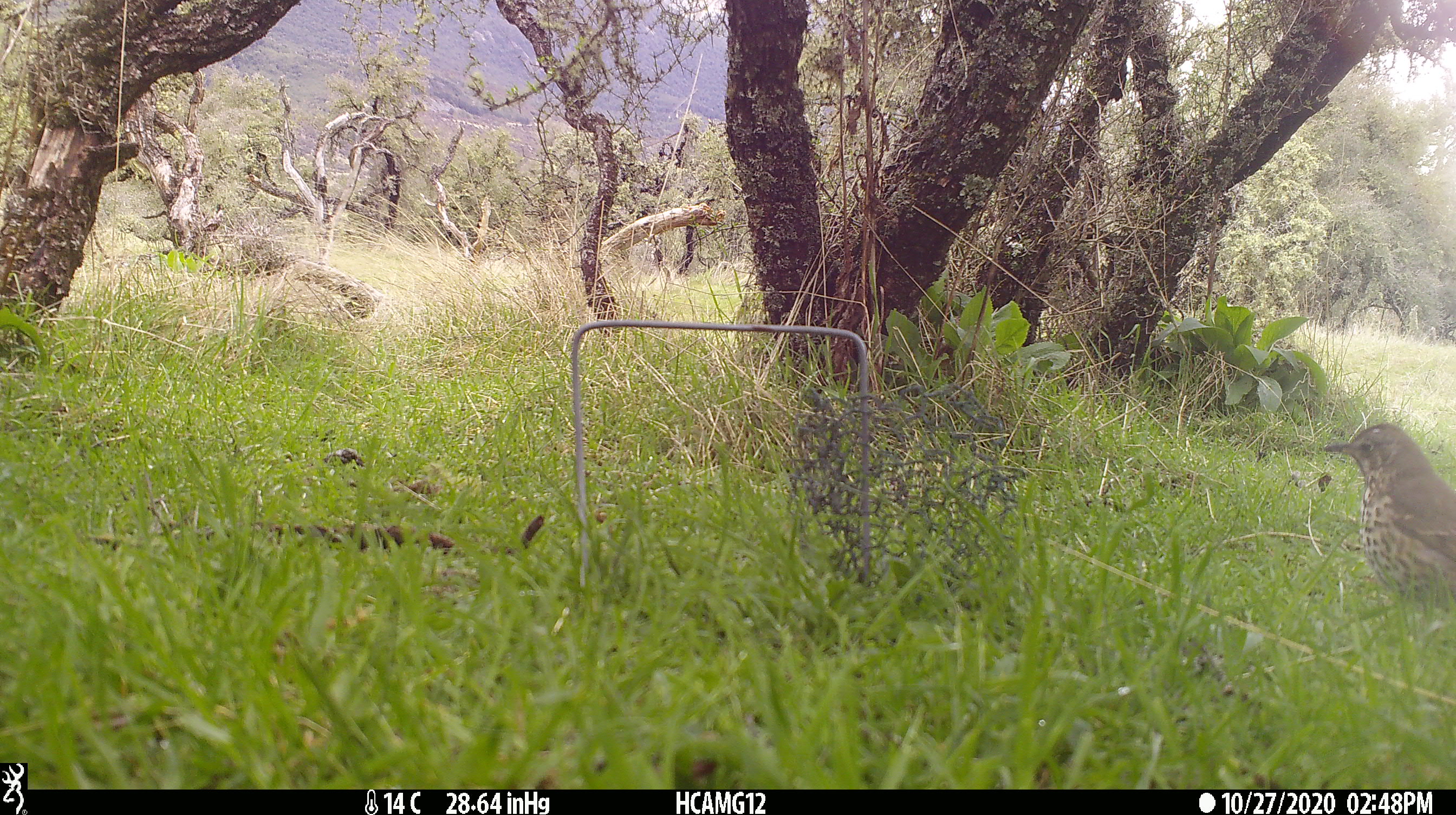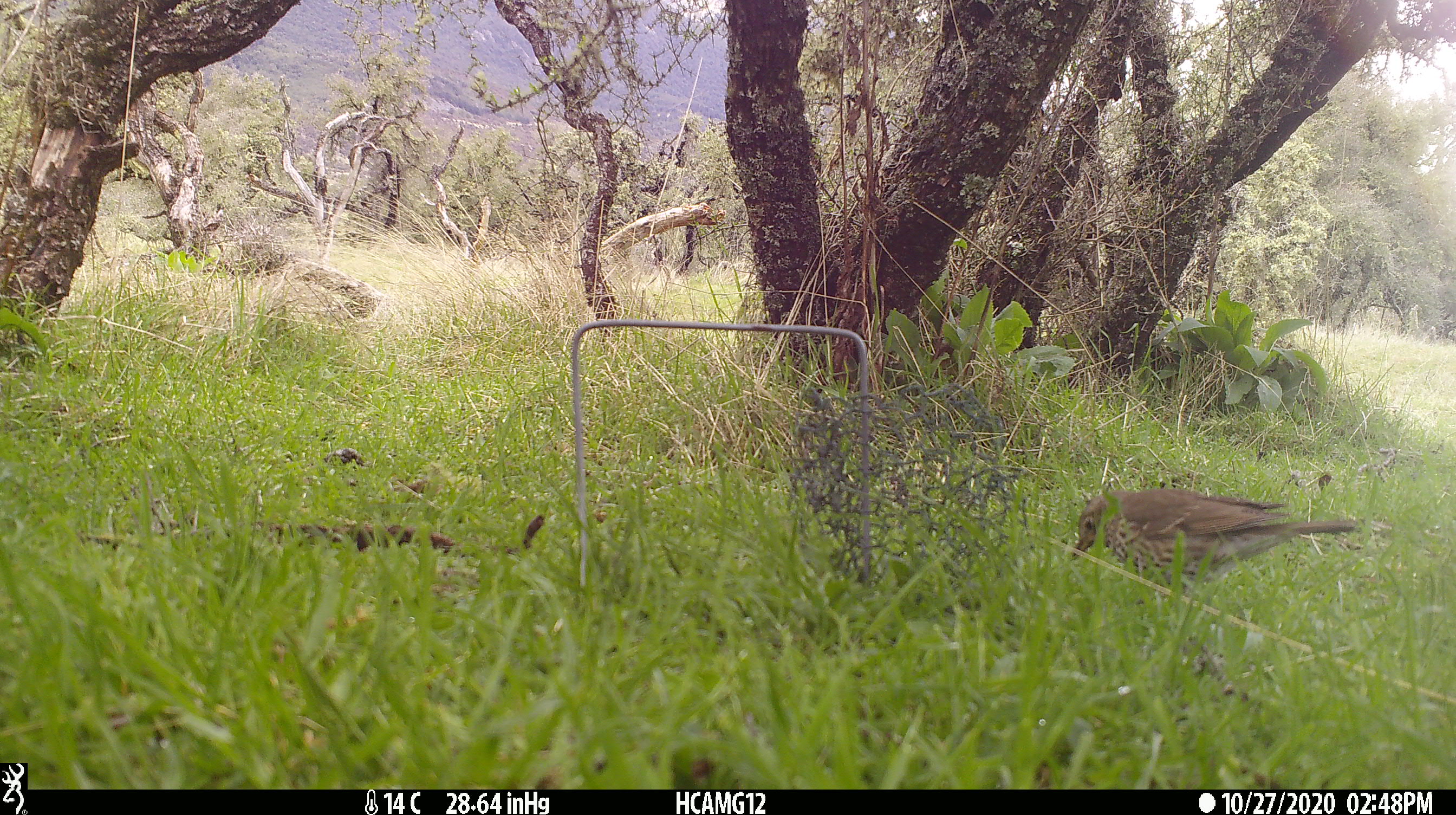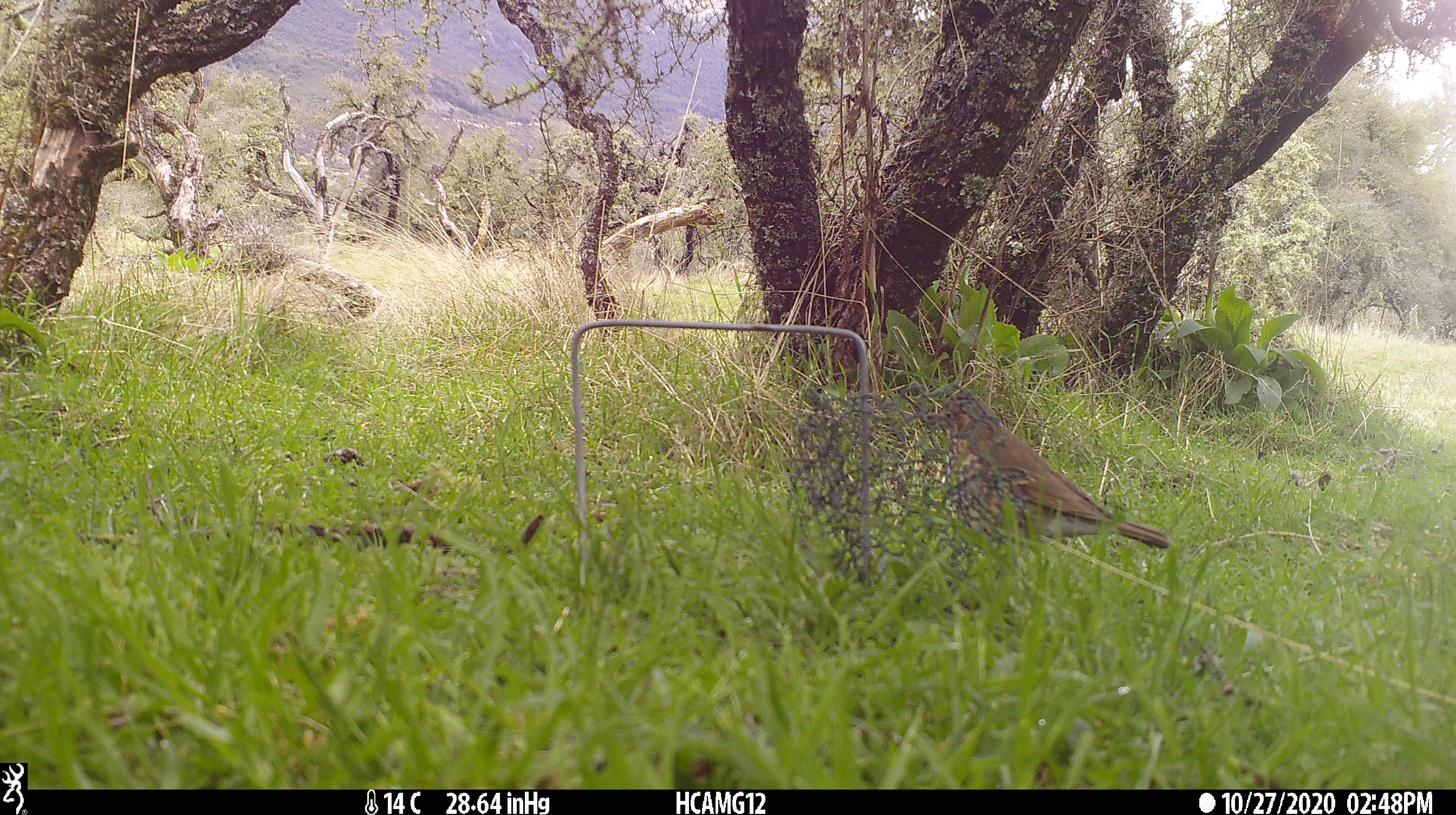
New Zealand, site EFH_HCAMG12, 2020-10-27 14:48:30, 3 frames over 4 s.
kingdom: Animalia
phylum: Chordata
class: Aves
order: Passeriformes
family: Turdidae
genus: Turdus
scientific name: Turdus philomelos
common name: song thrush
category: thrush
Thrush (song thrush) (Turdus philomelos).